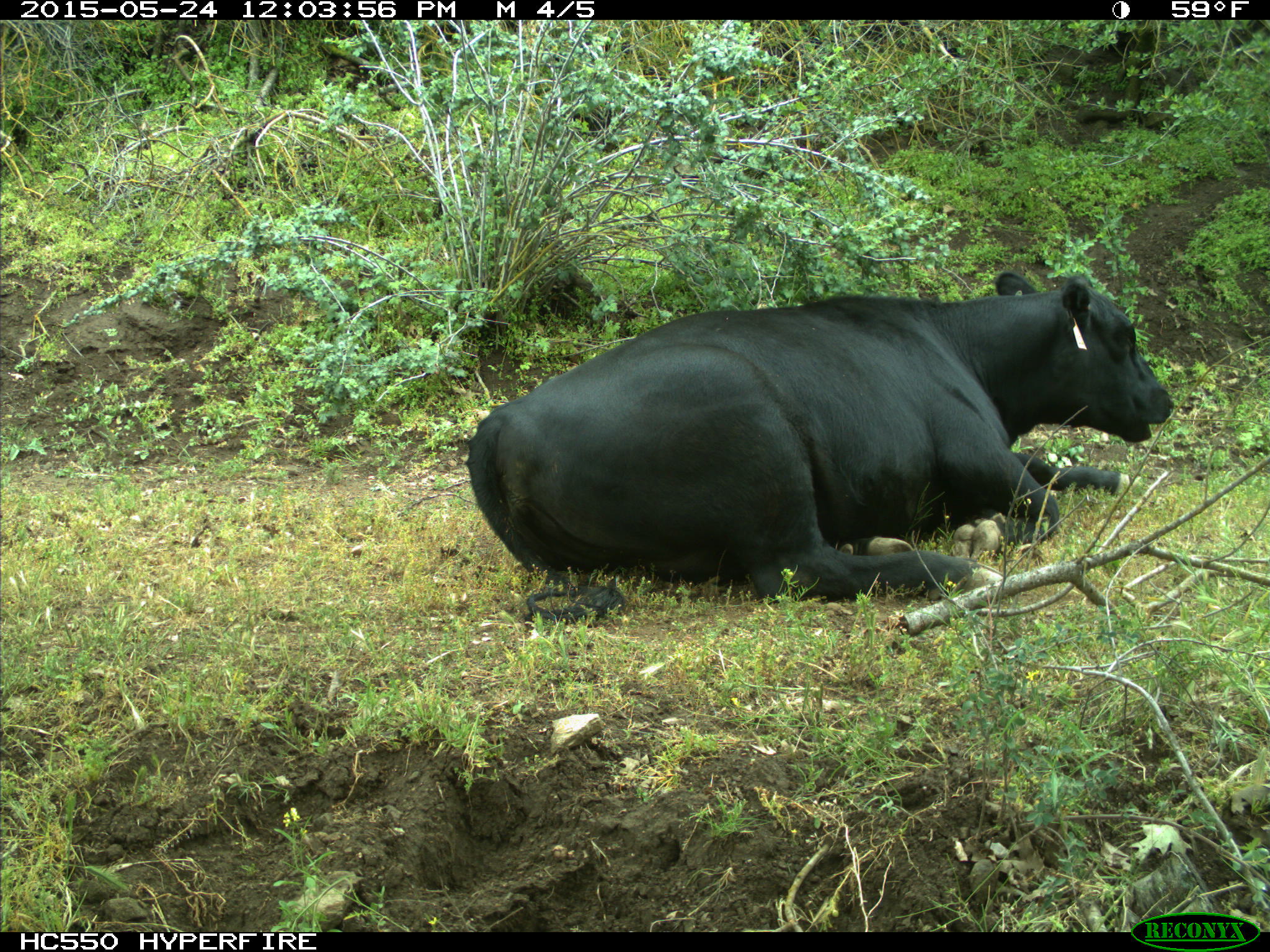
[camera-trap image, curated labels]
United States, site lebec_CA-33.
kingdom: Animalia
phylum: Chordata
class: Mammalia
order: Artiodactyla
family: Bovidae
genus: Bos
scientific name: Bos taurus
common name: domestic cow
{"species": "Bos taurus (domestic cow)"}